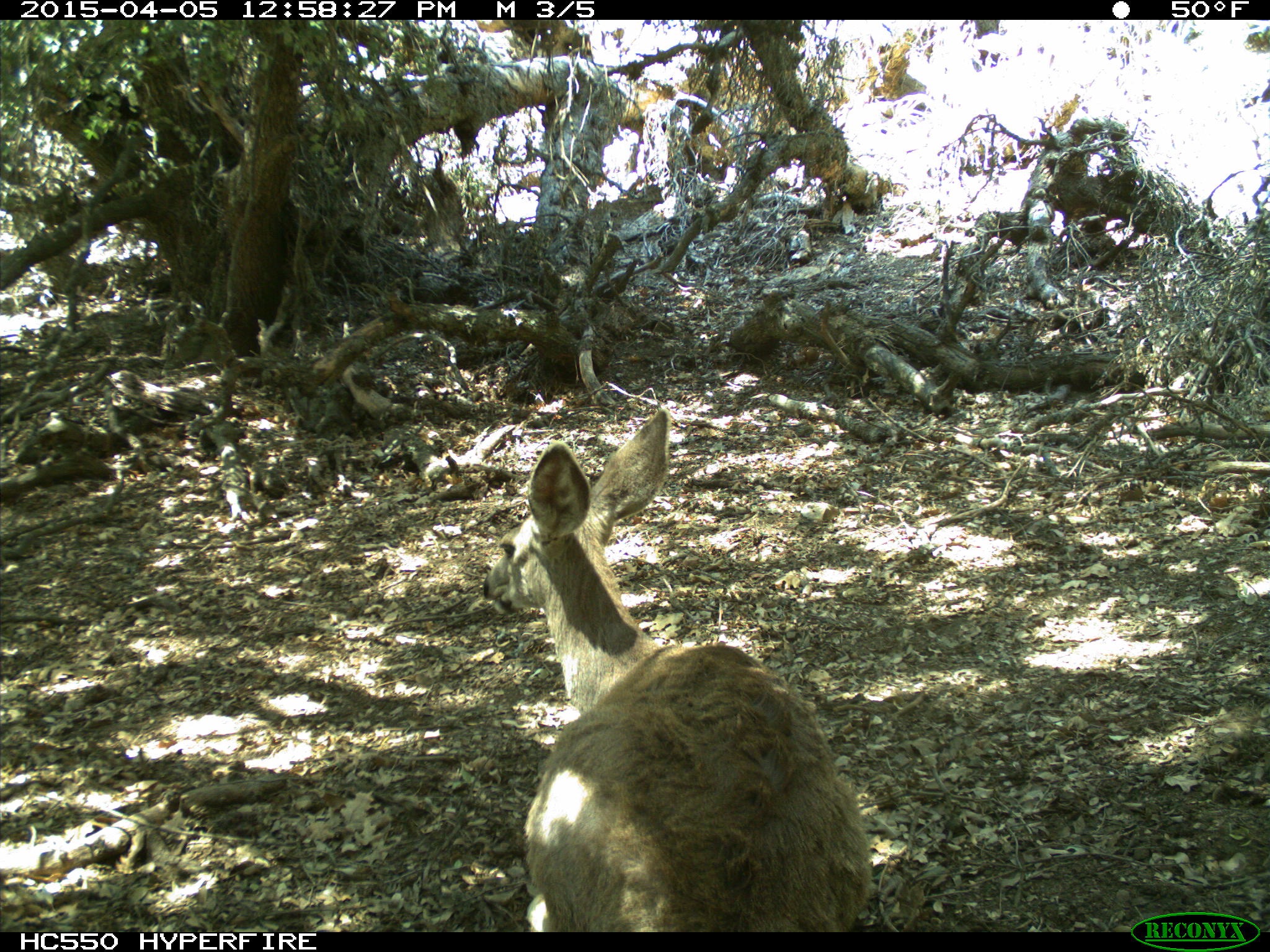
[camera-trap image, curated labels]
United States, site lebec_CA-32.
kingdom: Animalia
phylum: Chordata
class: Mammalia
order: Artiodactyla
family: Cervidae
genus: Odocoileus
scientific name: Odocoileus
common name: deer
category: unidentified deer